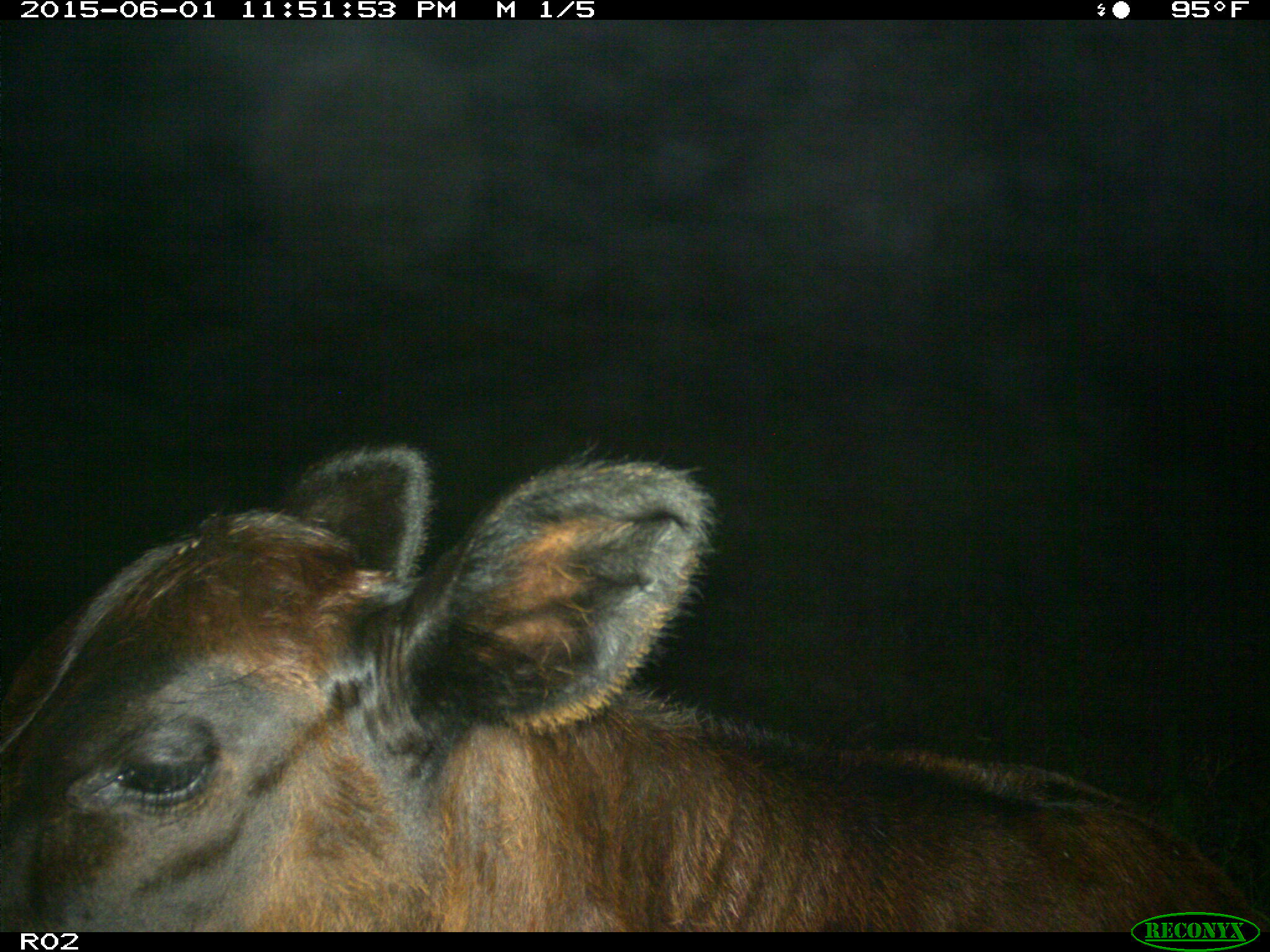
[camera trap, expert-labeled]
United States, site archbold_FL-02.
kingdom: Animalia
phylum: Chordata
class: Mammalia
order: Artiodactyla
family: Bovidae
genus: Bos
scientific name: Bos taurus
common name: domestic cow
Bos taurus (domestic cow).